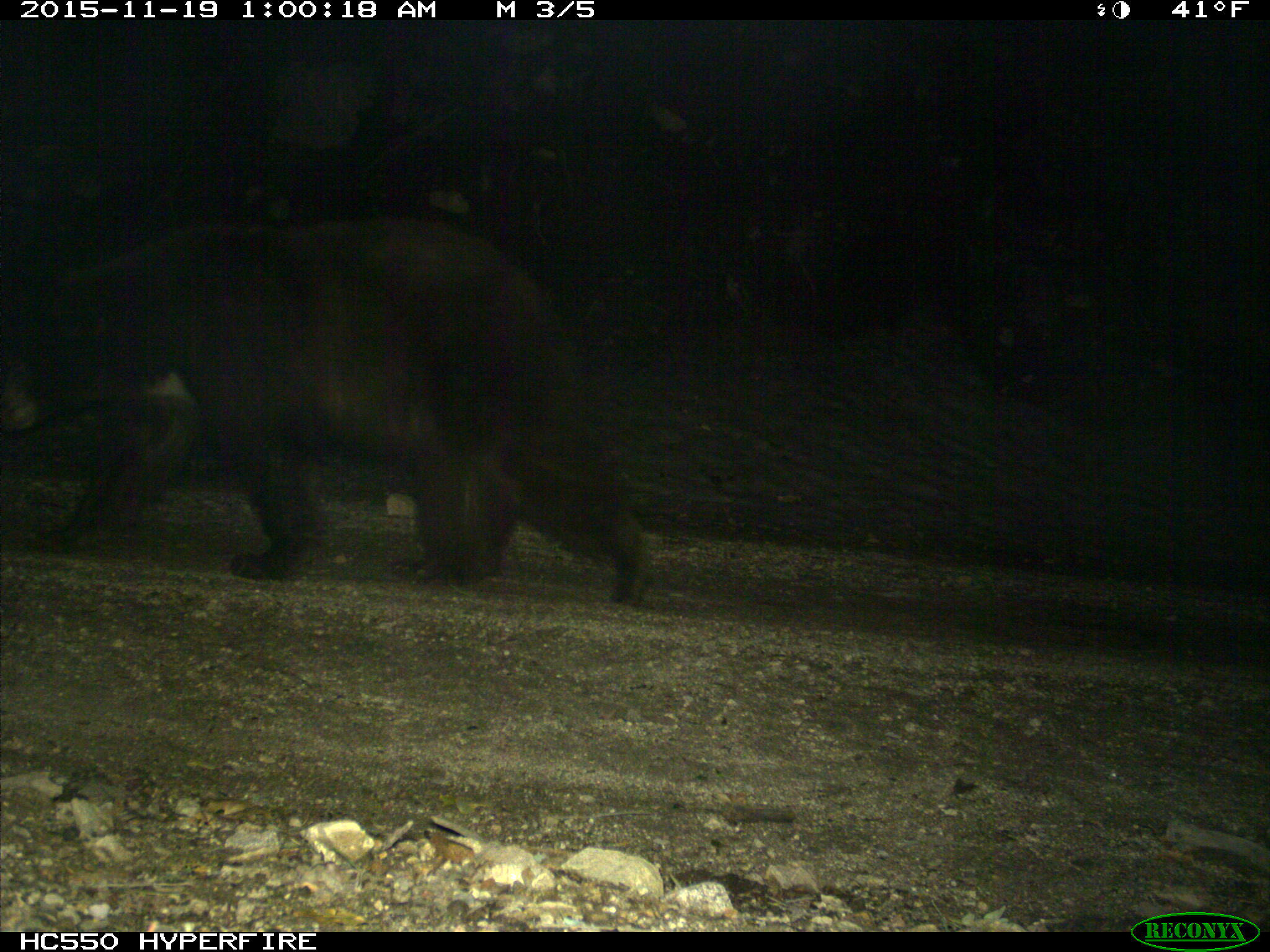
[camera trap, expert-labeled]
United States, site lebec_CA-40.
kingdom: Animalia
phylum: Chordata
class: Mammalia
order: Carnivora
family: Ursidae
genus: Ursus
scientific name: Ursus americanus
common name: american black bear